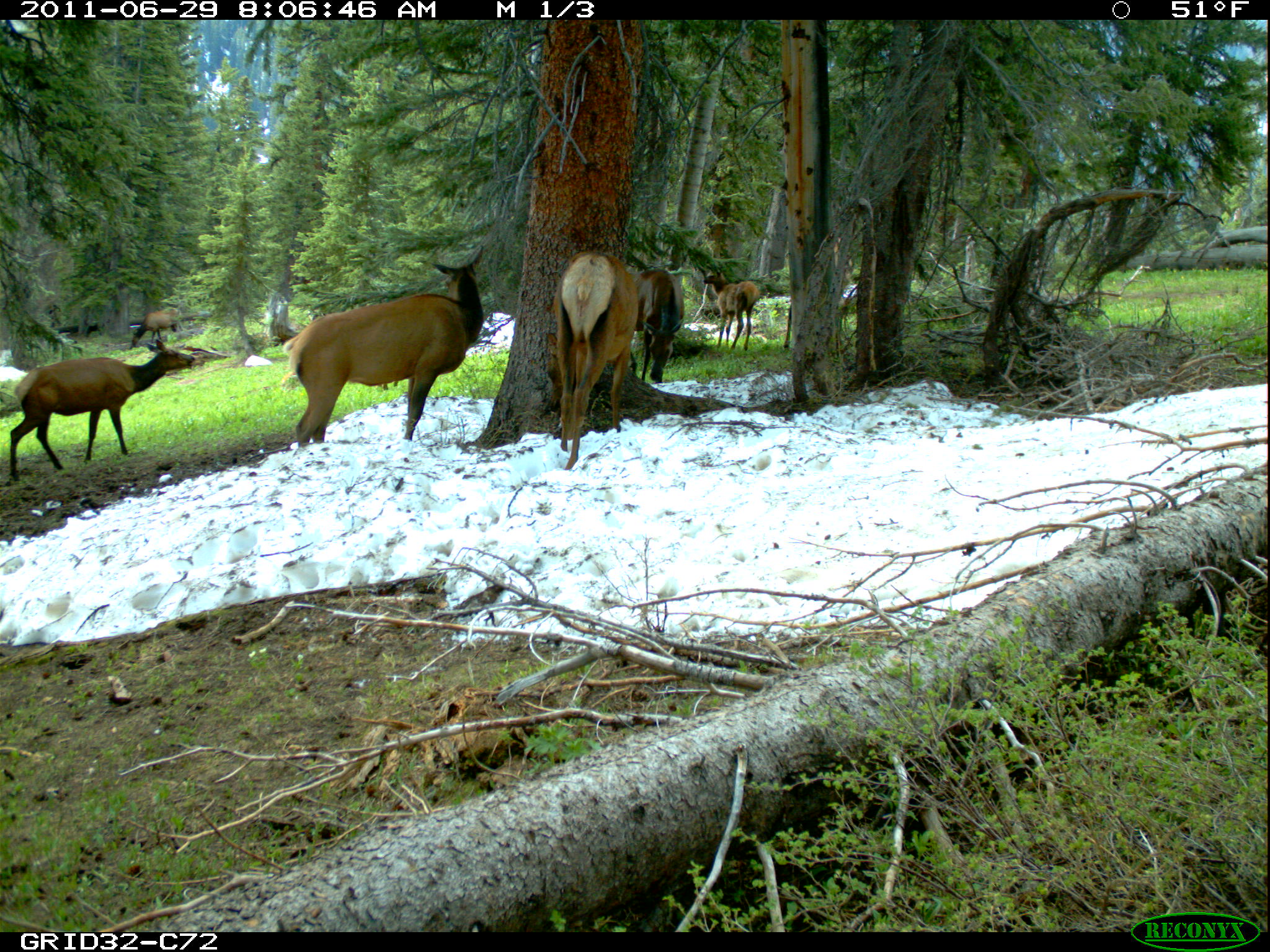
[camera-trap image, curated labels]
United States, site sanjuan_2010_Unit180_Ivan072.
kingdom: Animalia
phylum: Chordata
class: Mammalia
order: Artiodactyla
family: Cervidae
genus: Cervus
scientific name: Cervus elaphus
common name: red deer